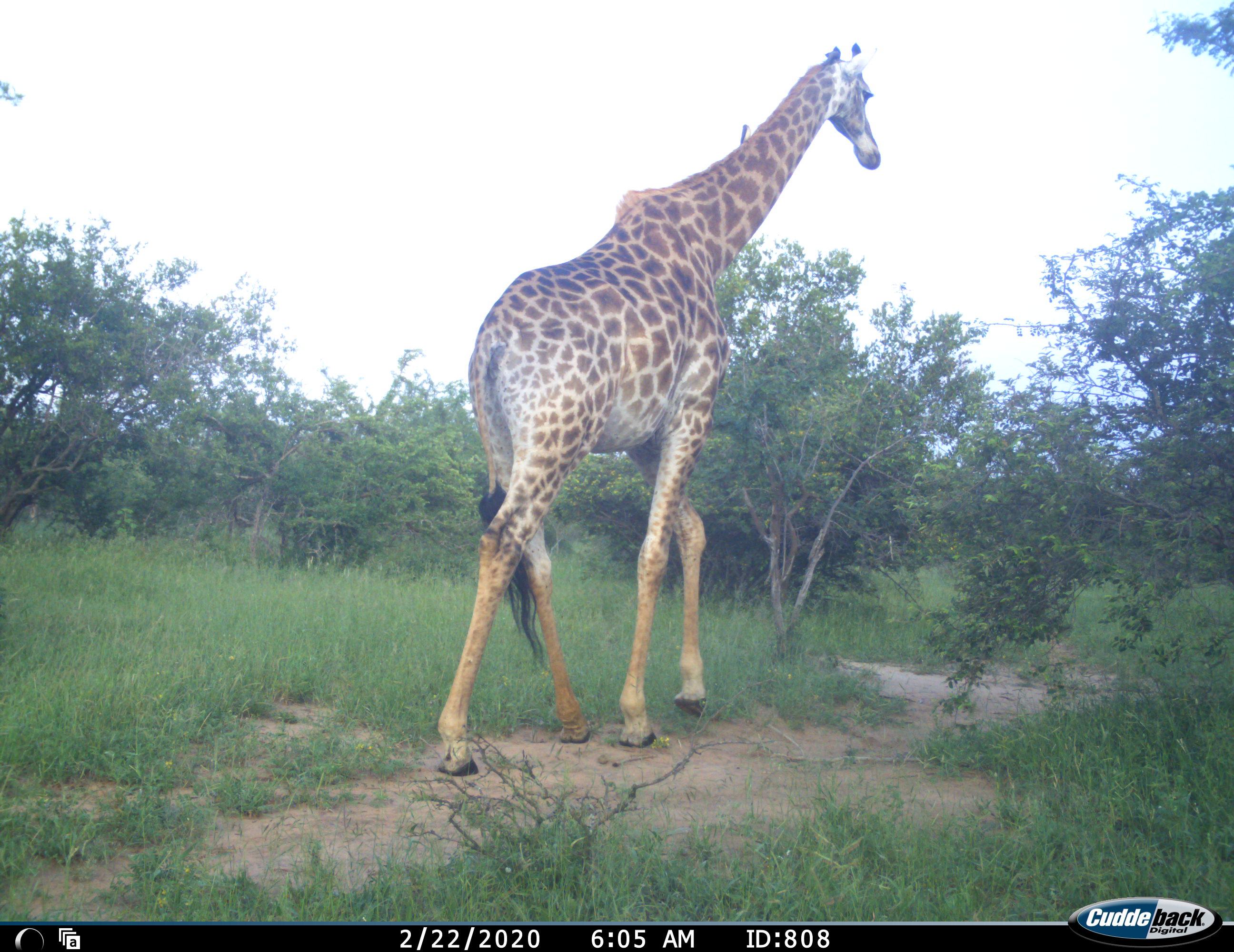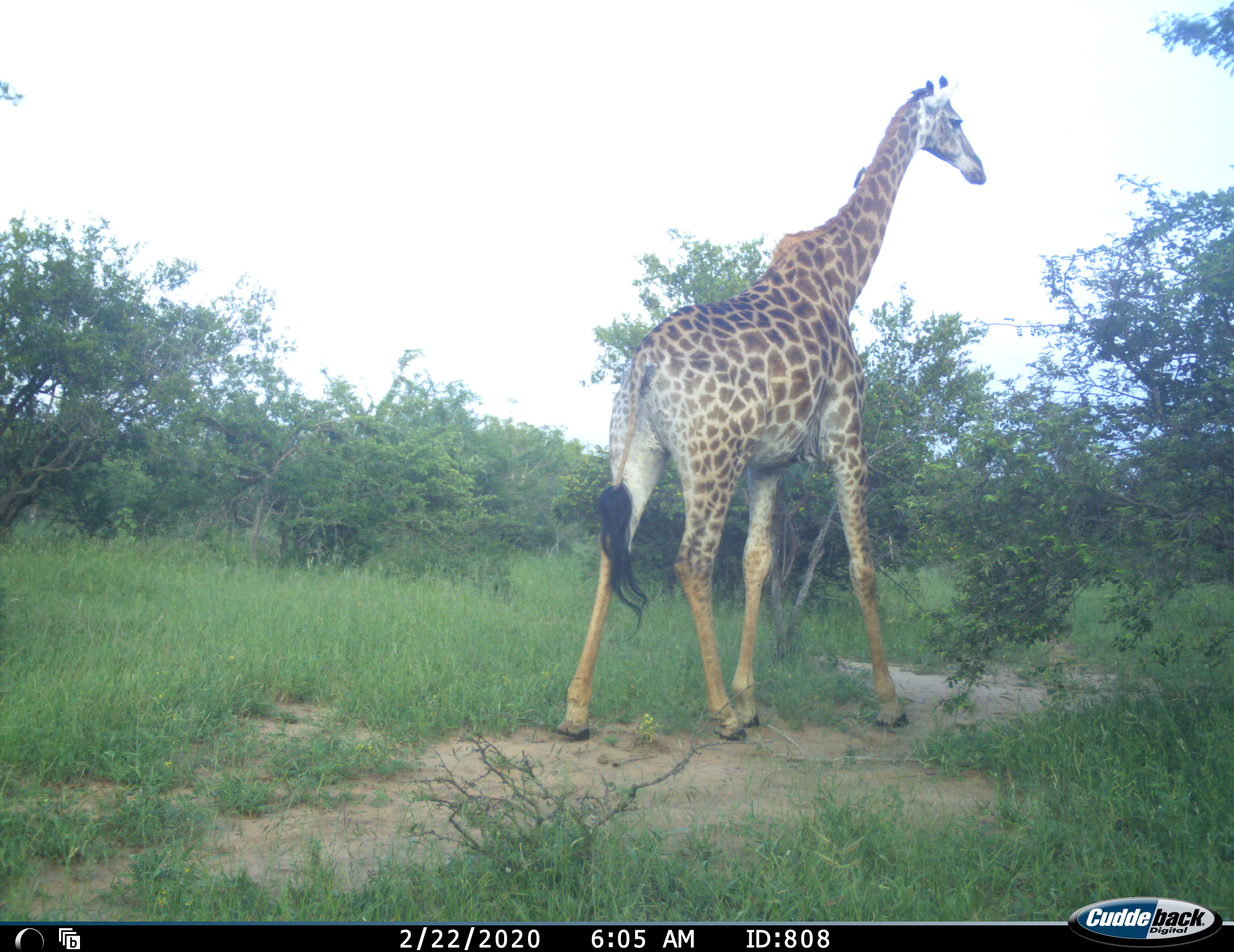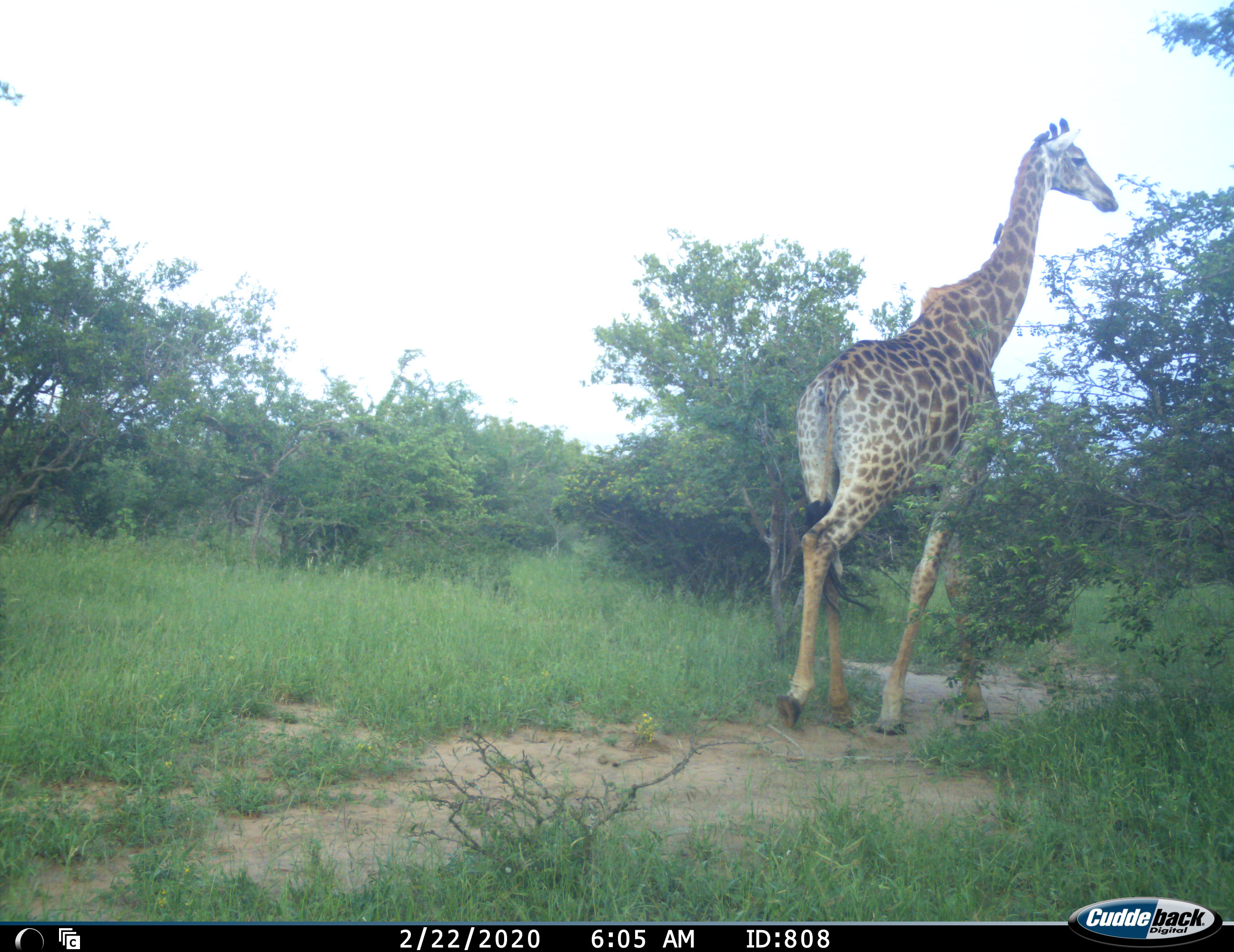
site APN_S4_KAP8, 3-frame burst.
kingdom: Animalia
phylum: Chordata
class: Mammalia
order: Artiodactyla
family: Giraffidae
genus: Giraffa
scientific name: Giraffa camelopardalis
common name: giraffe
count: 1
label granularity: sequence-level